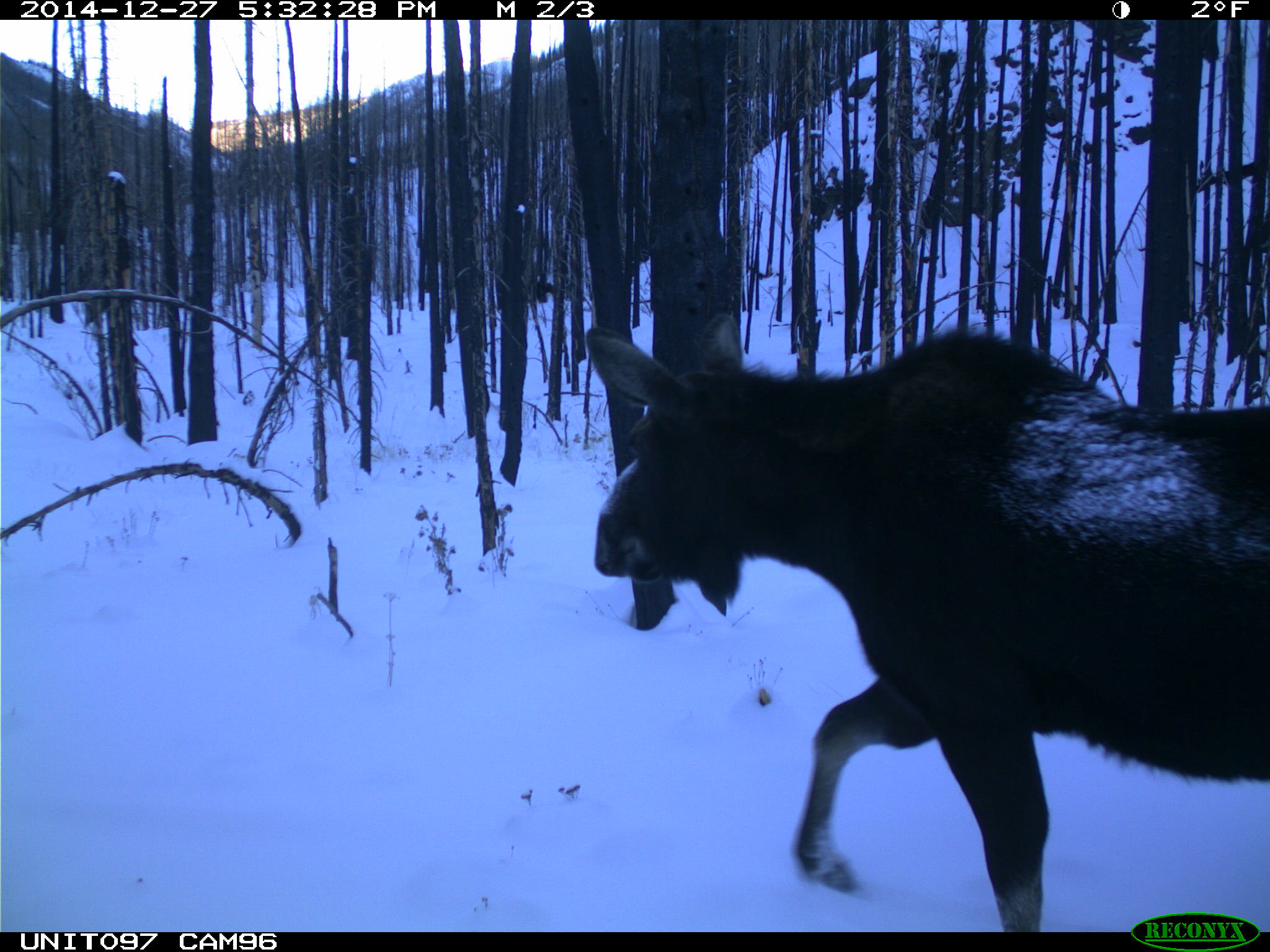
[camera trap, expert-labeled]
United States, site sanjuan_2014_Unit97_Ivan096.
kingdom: Animalia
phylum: Chordata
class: Mammalia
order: Artiodactyla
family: Cervidae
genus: Alces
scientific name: Alces alces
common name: moose